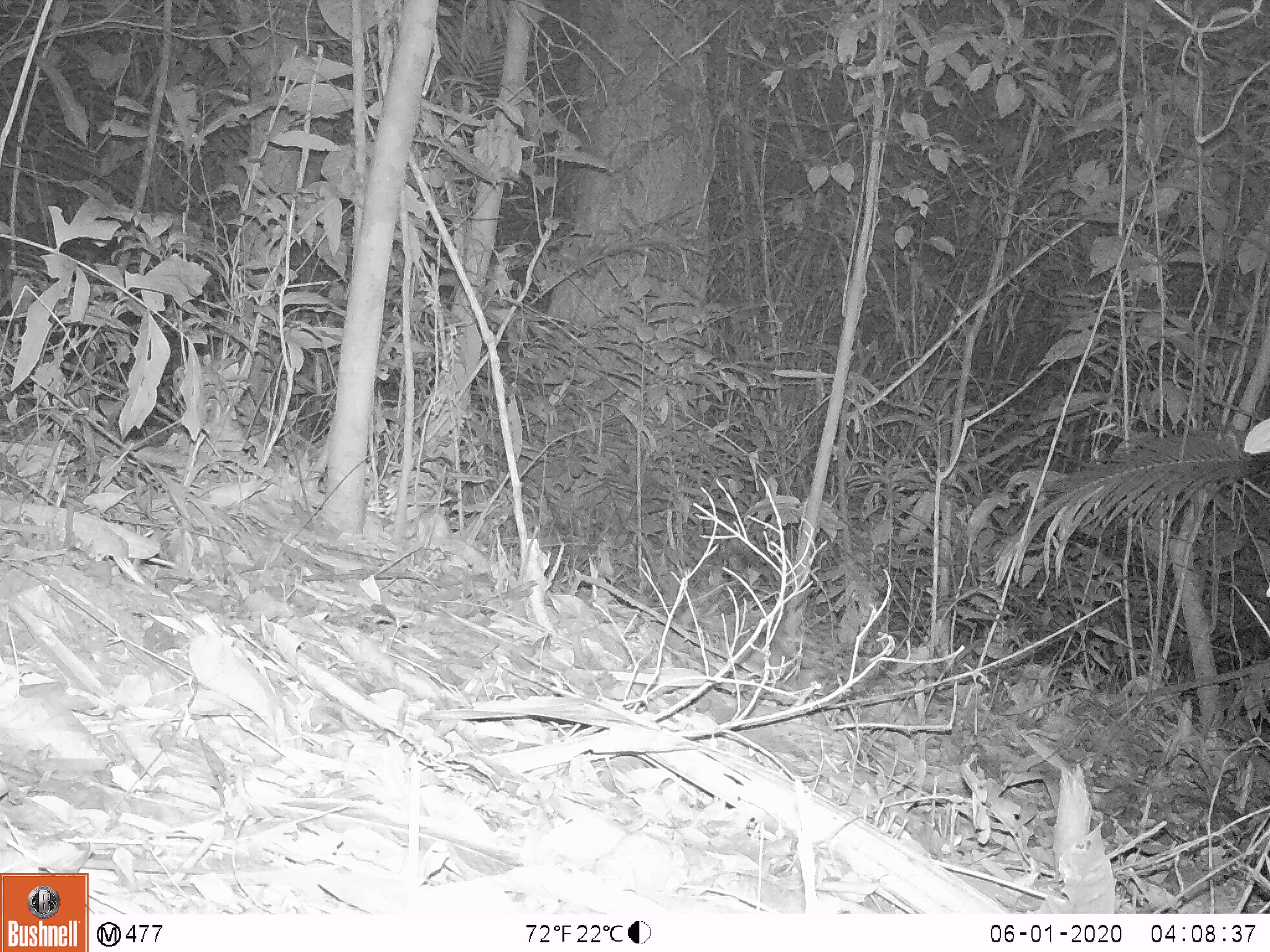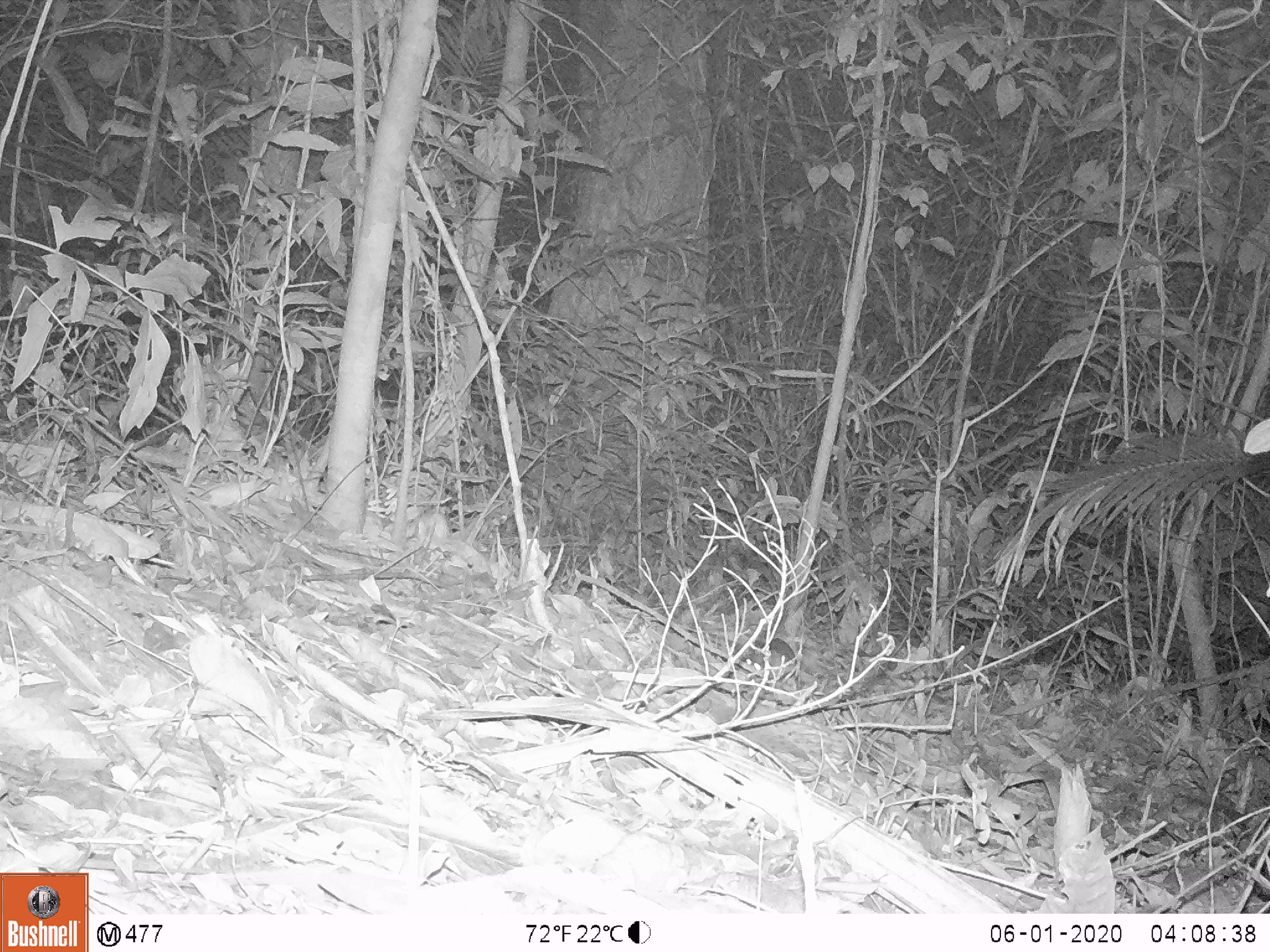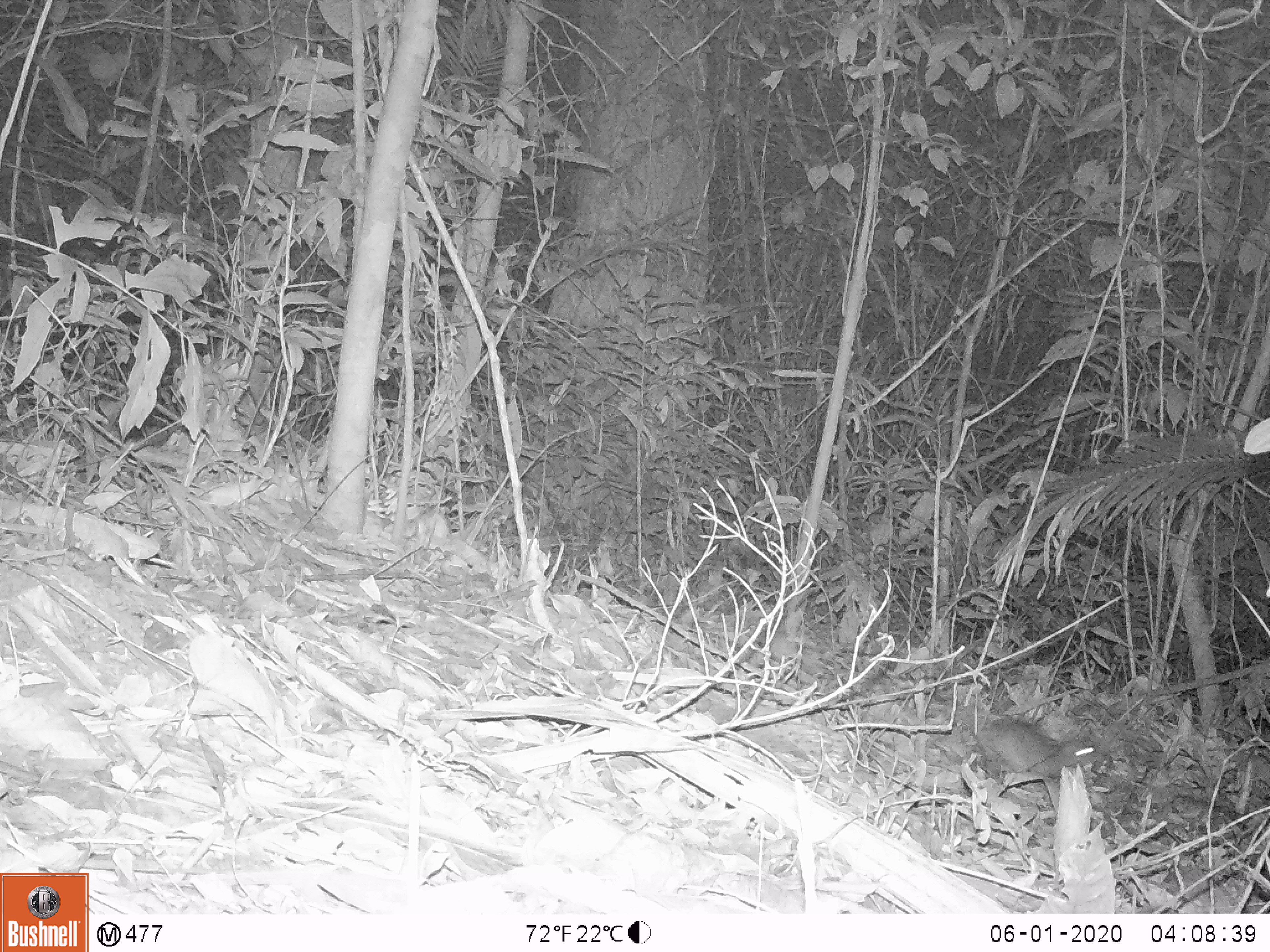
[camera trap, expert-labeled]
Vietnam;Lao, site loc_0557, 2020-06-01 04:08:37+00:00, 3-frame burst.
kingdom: Animalia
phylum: Chordata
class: Mammalia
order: Rodentia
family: Muridae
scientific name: Muridae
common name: old-world mice and rats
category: unidentified murid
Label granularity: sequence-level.